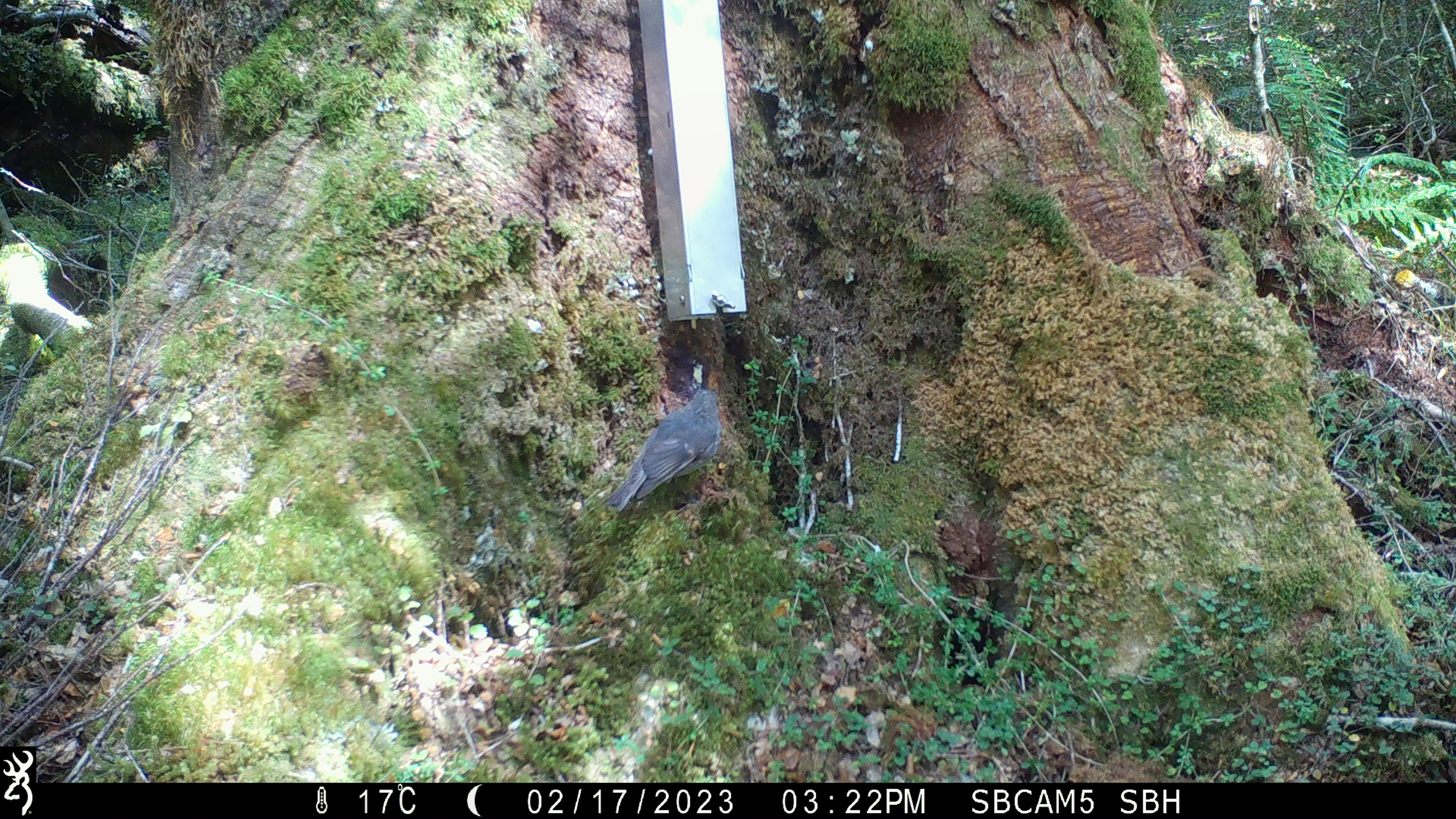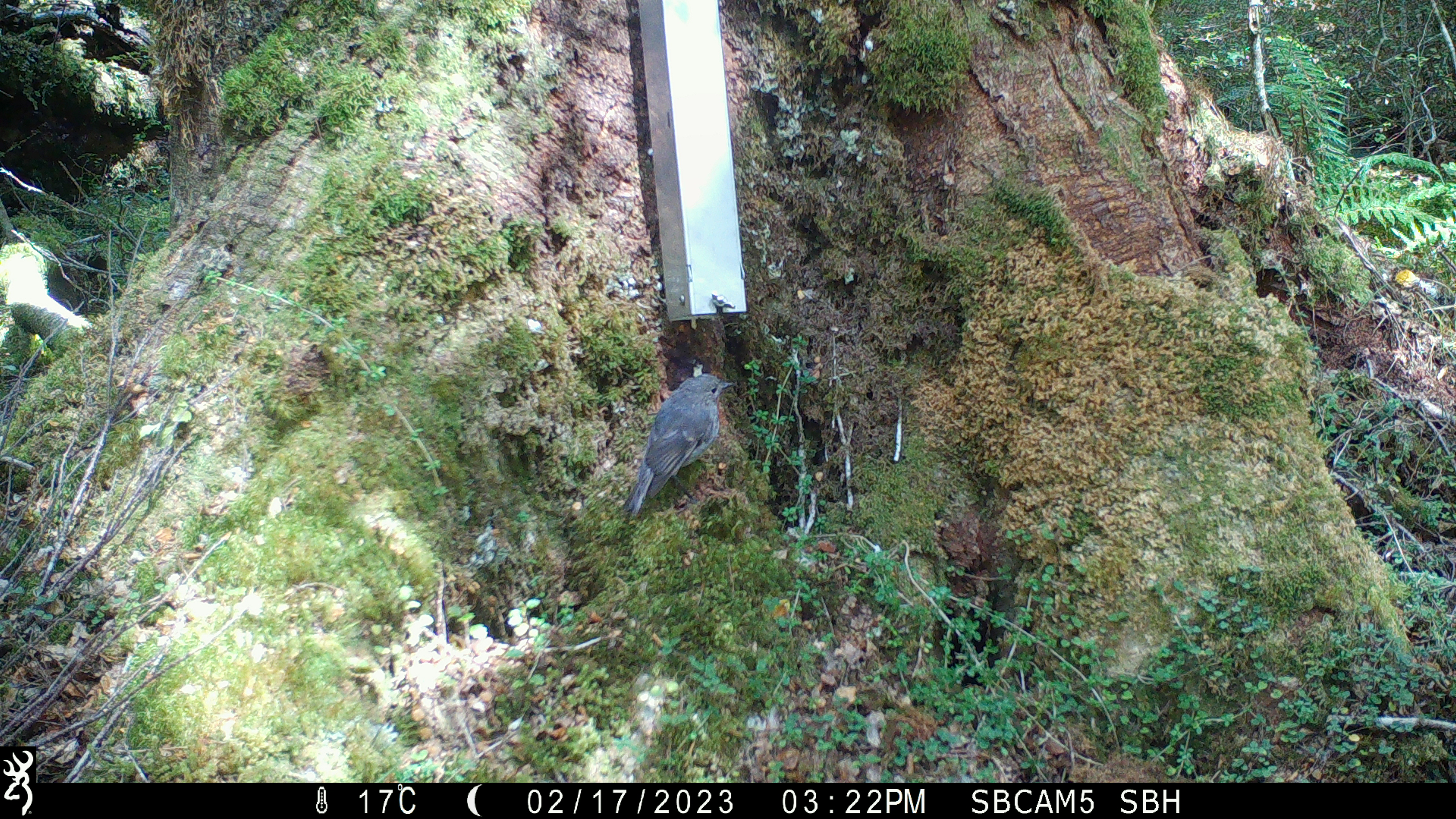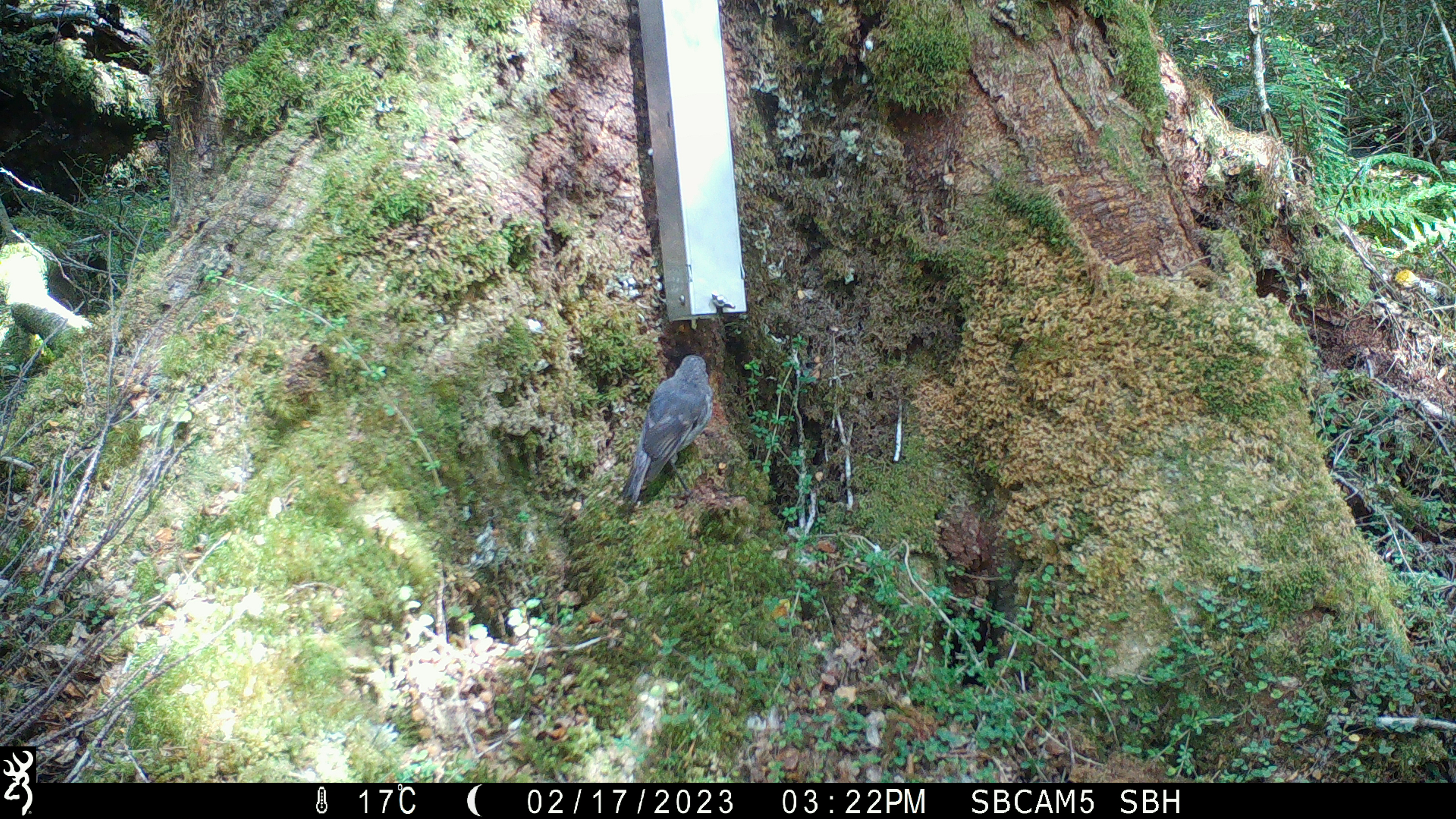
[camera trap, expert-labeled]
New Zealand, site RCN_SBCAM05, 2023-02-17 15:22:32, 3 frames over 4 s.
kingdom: Animalia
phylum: Chordata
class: Aves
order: Passeriformes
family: Petroicidae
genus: Petroica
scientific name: Petroica australis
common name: new zealand robin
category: robin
Robin (new zealand robin) (Petroica australis).